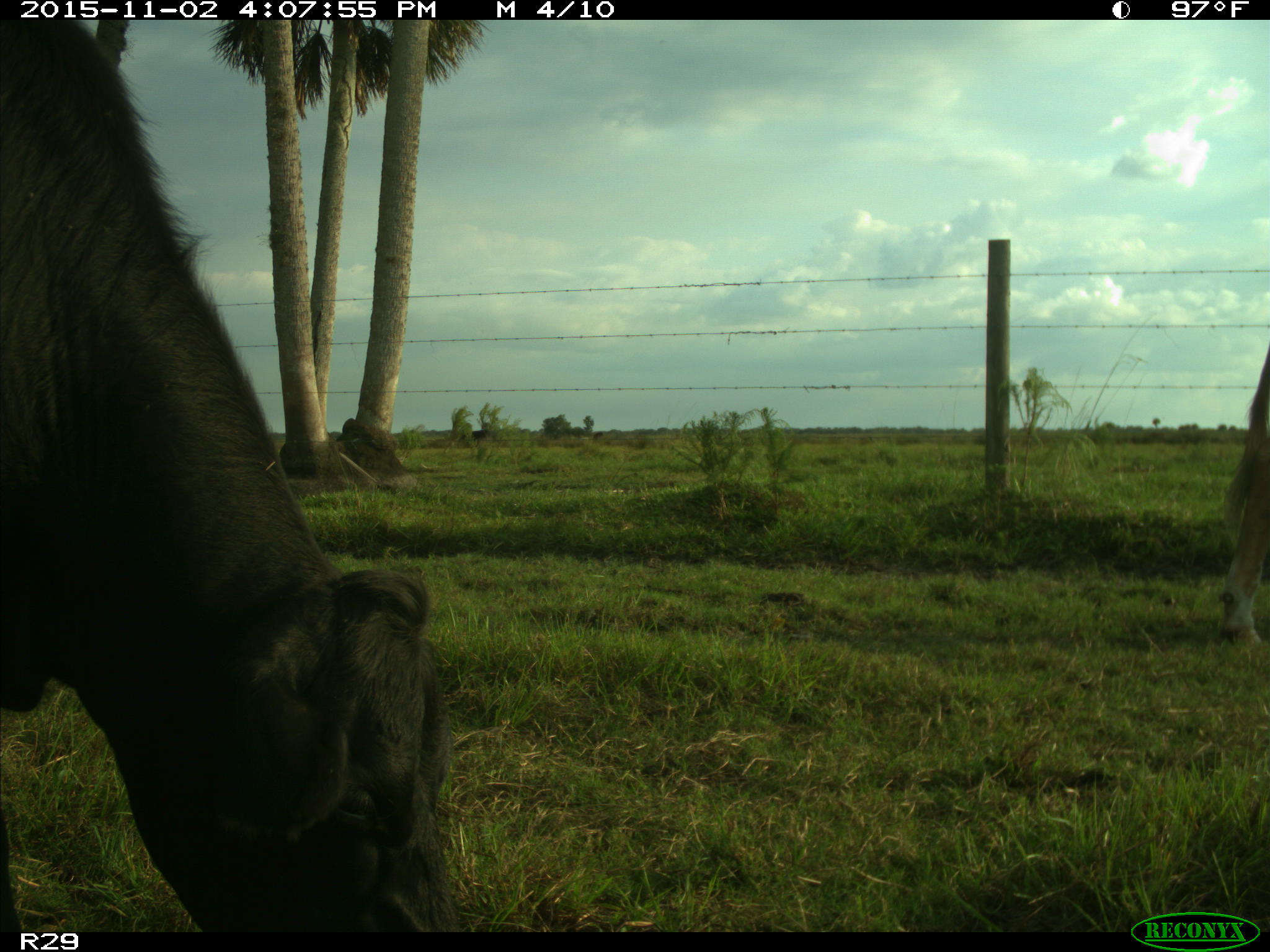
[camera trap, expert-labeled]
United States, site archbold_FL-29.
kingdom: Animalia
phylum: Chordata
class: Mammalia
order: Artiodactyla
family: Bovidae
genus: Bos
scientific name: Bos taurus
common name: domestic cow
Bos taurus (domestic cow).